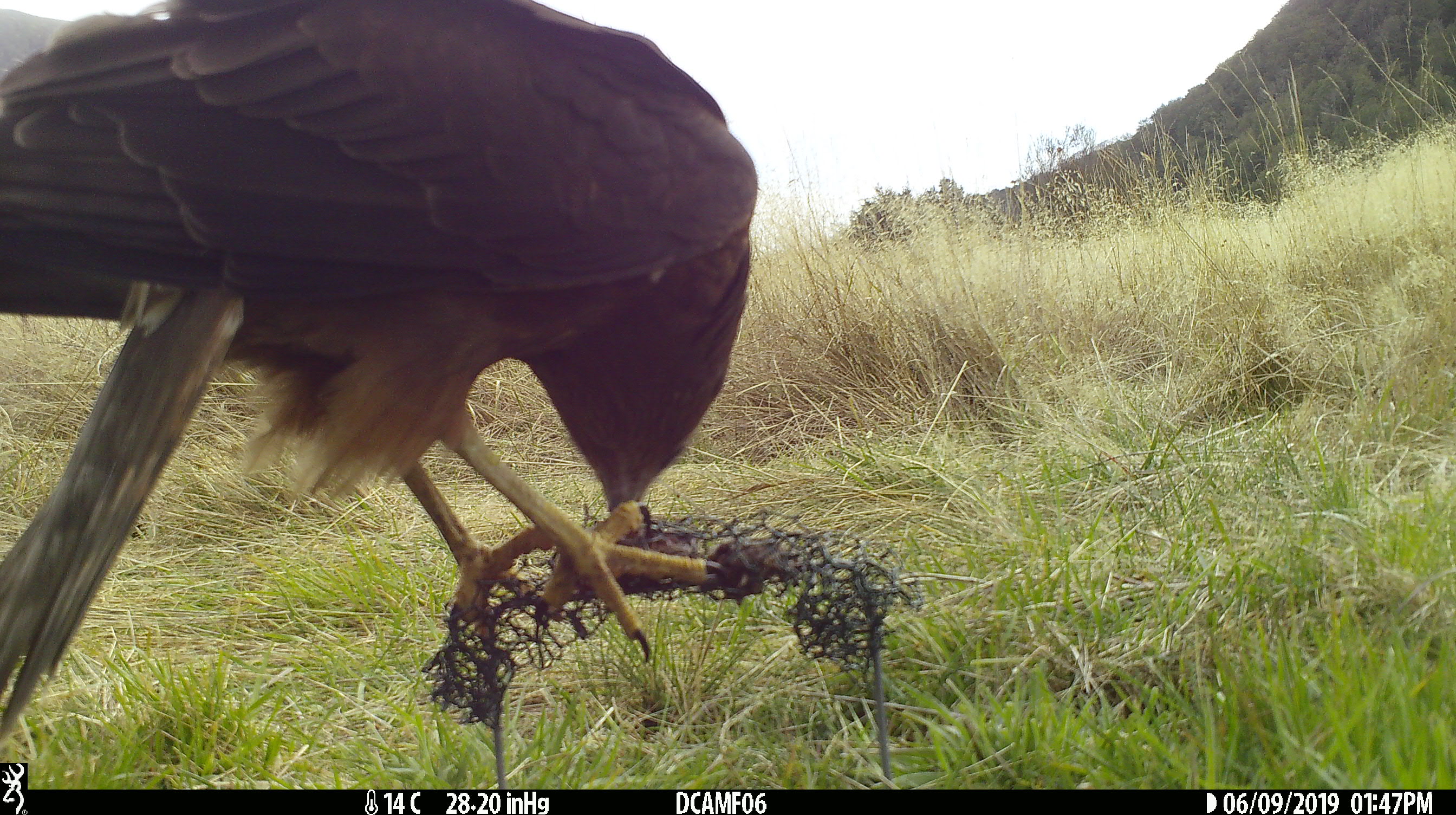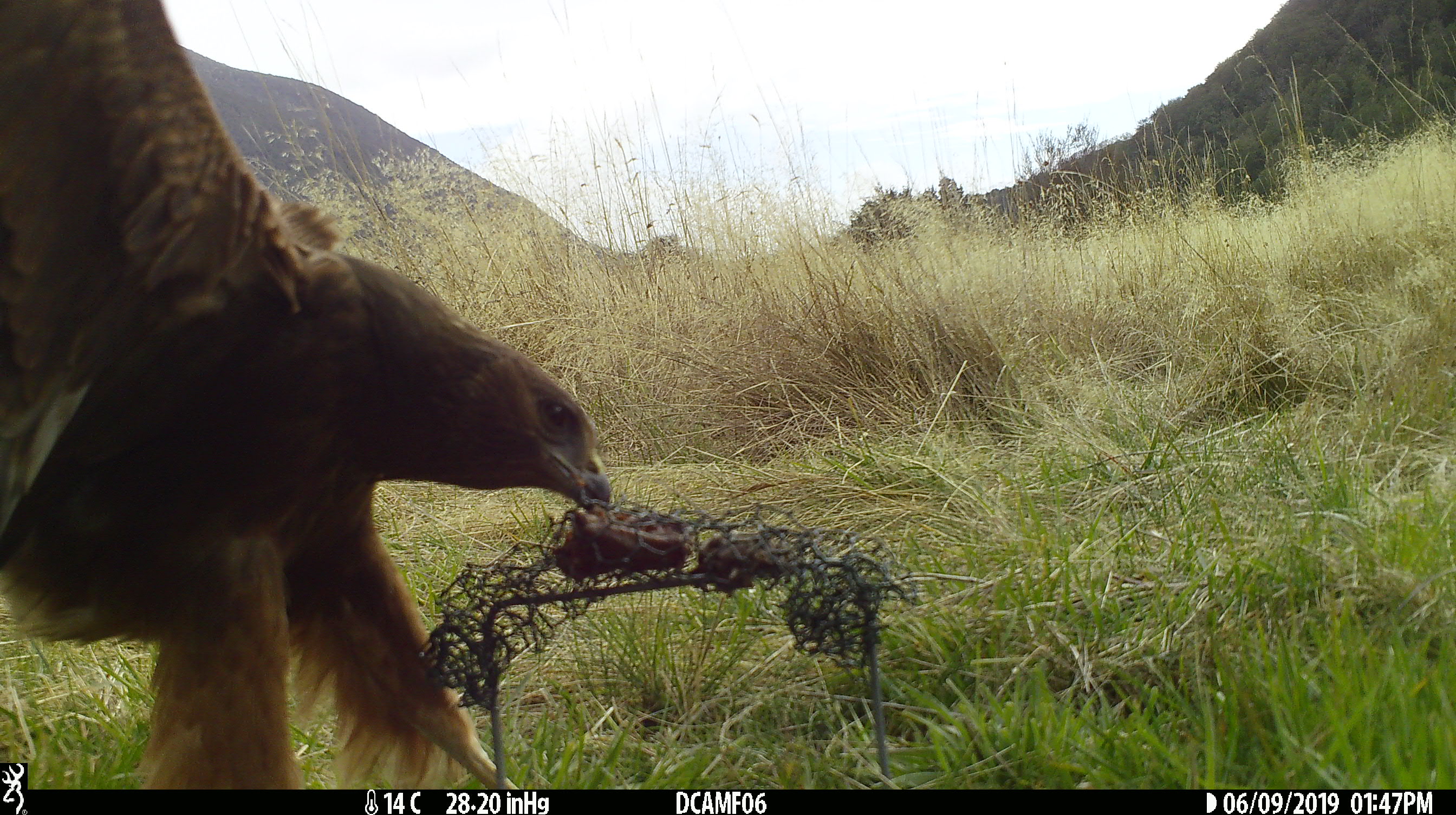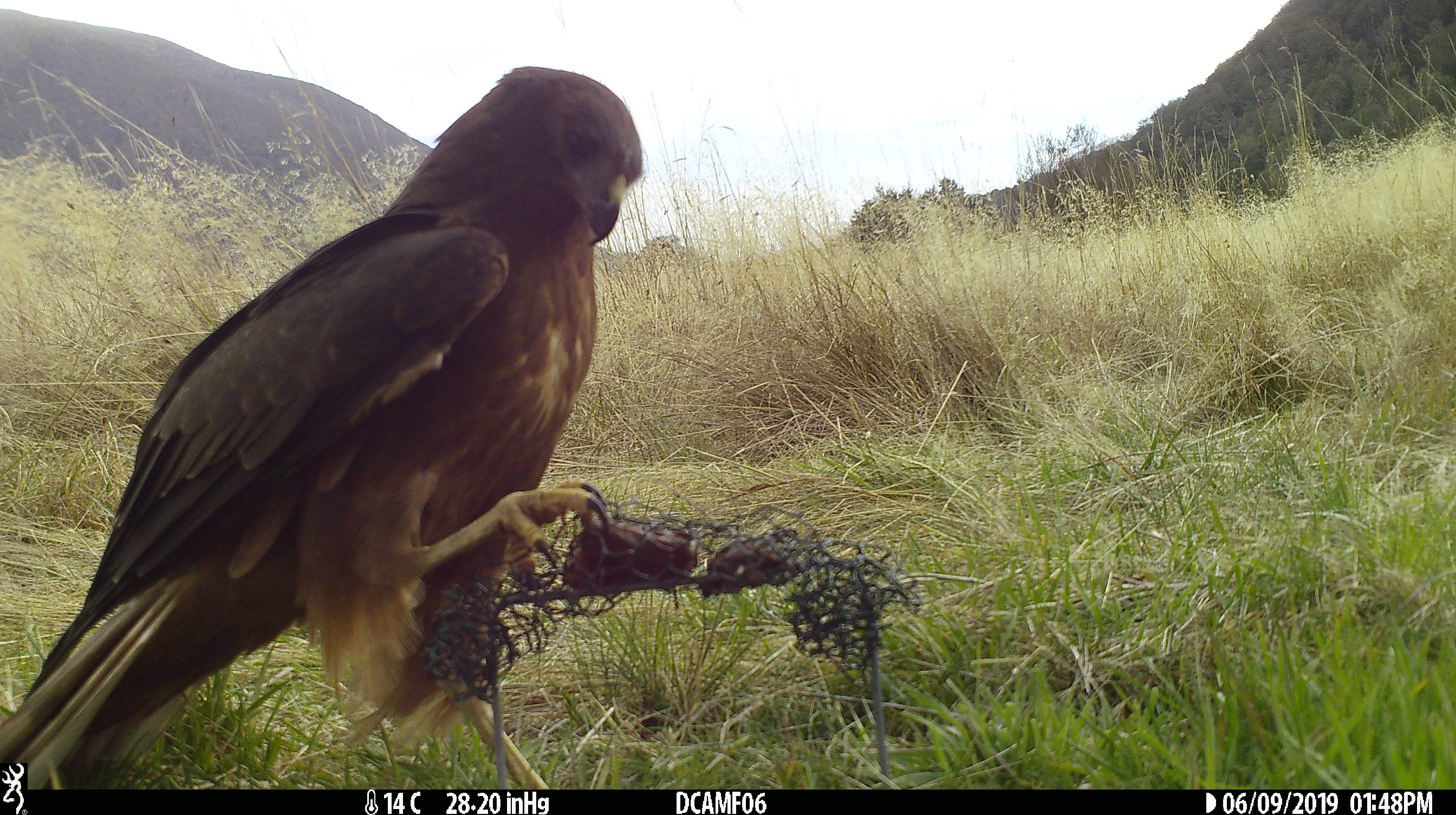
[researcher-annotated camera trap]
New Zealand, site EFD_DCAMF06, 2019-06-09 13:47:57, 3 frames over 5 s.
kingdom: Animalia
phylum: Chordata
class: Aves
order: Accipitriformes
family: Accipitridae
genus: Circus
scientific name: Circus approximans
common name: swamp harrier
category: harrier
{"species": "harrier (swamp harrier) (Circus approximans)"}